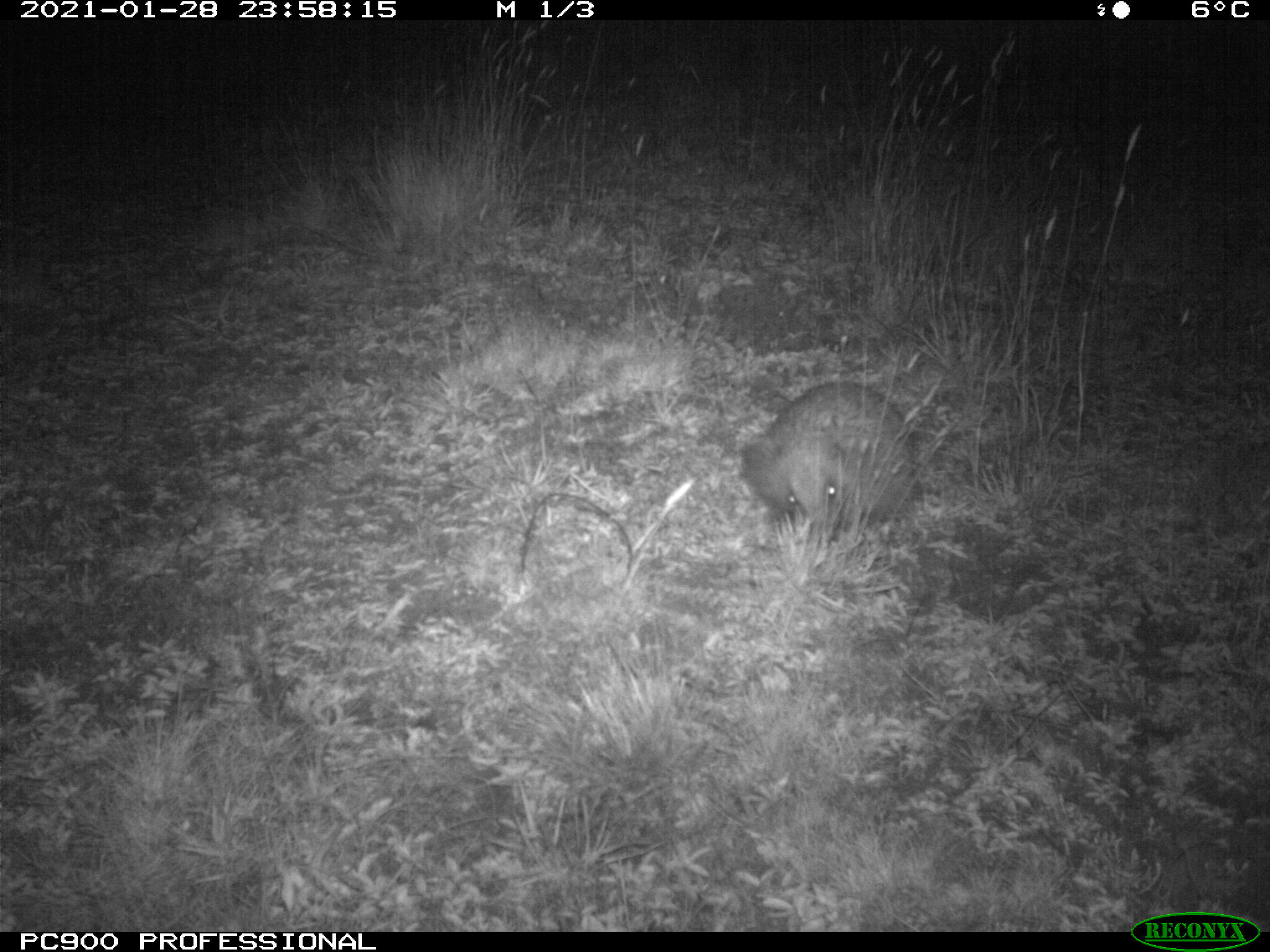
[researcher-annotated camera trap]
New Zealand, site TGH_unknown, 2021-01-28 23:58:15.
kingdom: Animalia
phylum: Chordata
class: Mammalia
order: Eulipotyphla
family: Erinaceidae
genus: Erinaceus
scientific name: Erinaceus europaeus europaeus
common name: european hedgehog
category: hedgehog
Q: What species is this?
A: Hedgehog (european hedgehog) (Erinaceus europaeus europaeus).